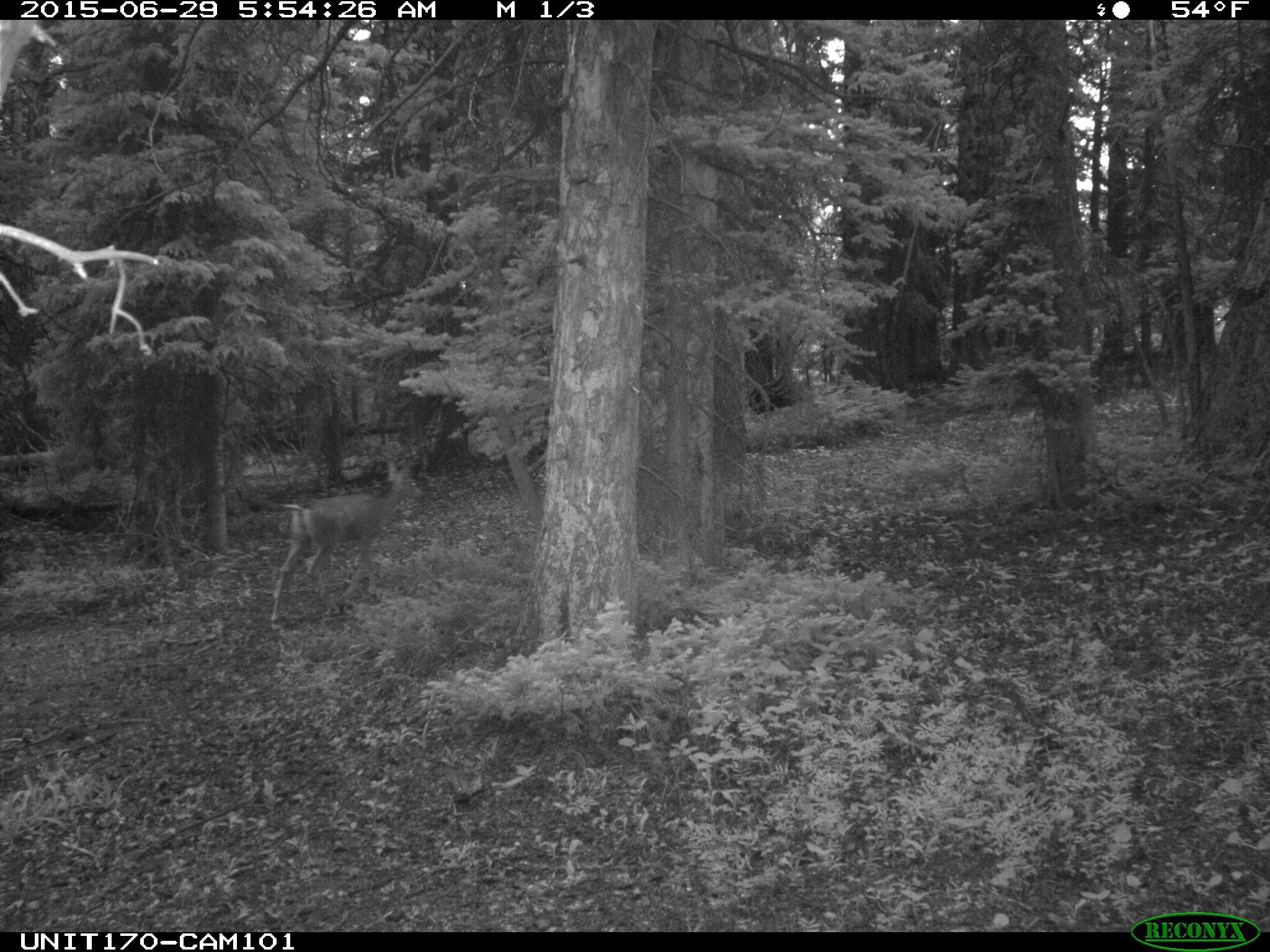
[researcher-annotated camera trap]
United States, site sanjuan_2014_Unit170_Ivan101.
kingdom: Animalia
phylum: Chordata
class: Mammalia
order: Artiodactyla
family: Cervidae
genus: Odocoileus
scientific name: Odocoileus hemionus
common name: mule deer